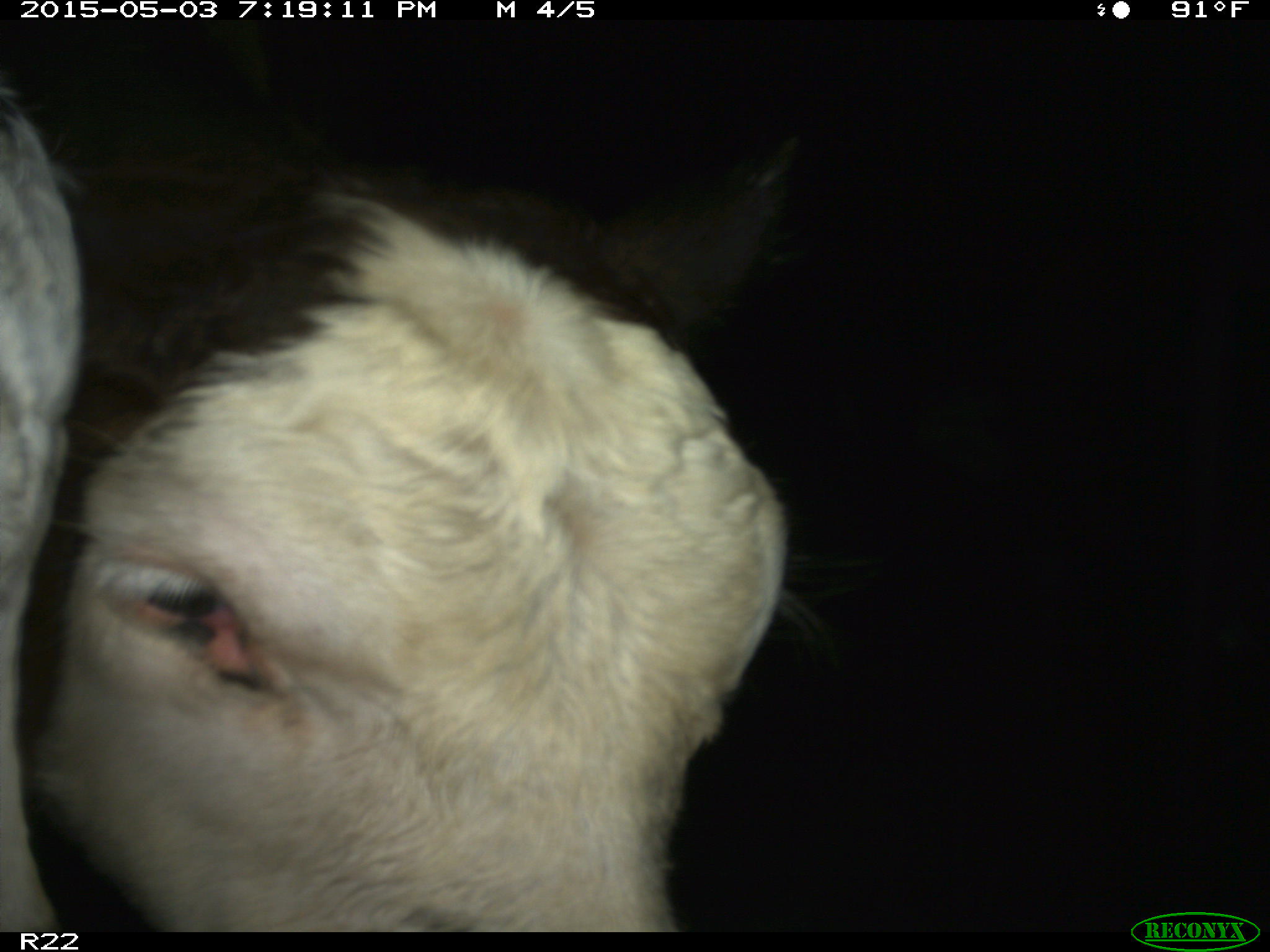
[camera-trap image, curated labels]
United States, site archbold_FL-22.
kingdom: Animalia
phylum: Chordata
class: Mammalia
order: Artiodactyla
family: Bovidae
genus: Bos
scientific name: Bos taurus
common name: domestic cow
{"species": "Bos taurus (domestic cow)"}